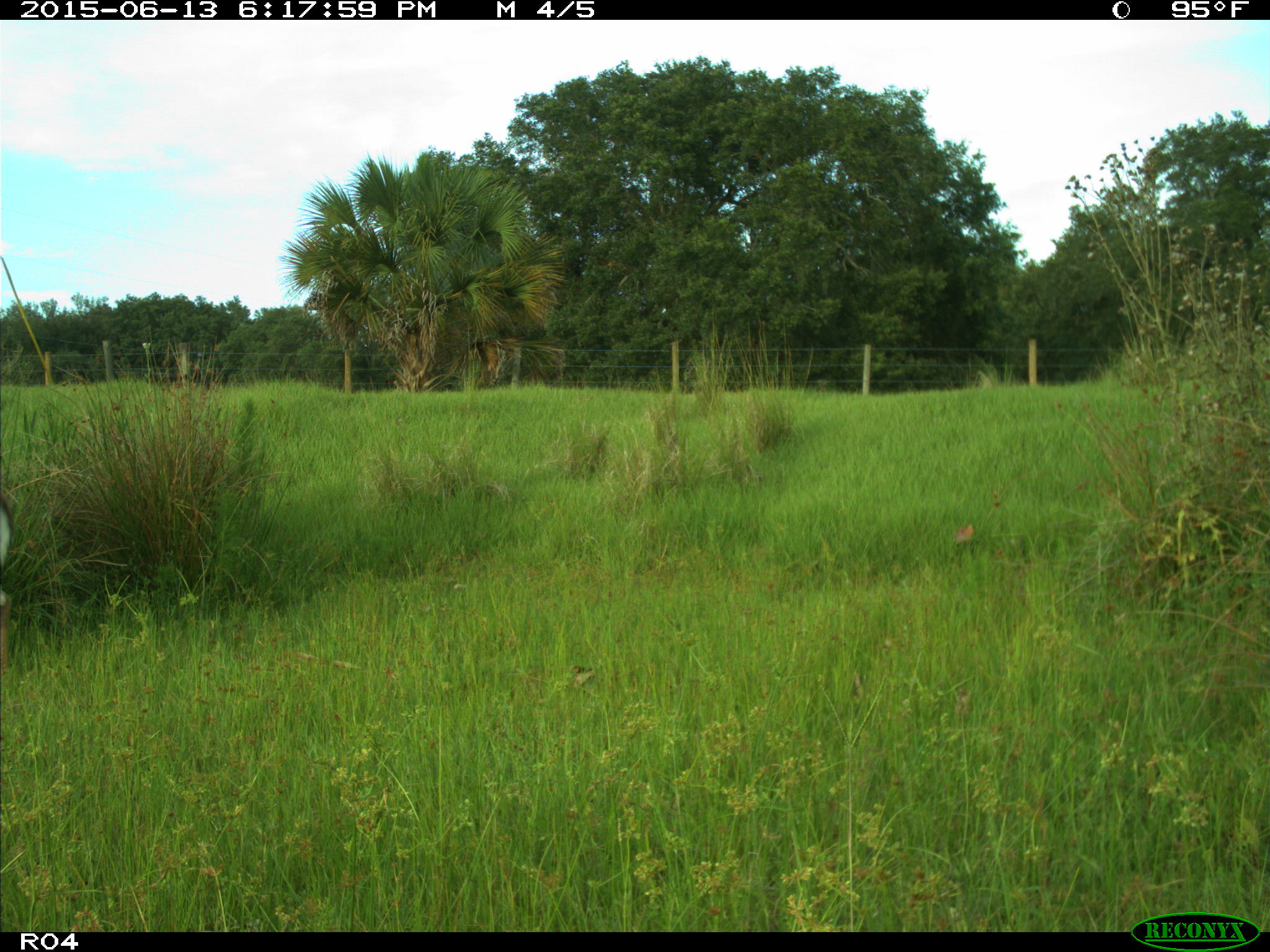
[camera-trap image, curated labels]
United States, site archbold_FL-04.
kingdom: Animalia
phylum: Chordata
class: Mammalia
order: Artiodactyla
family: Cervidae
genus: Odocoileus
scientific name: Odocoileus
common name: deer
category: unidentified deer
Unidentified deer (deer) (Odocoileus).